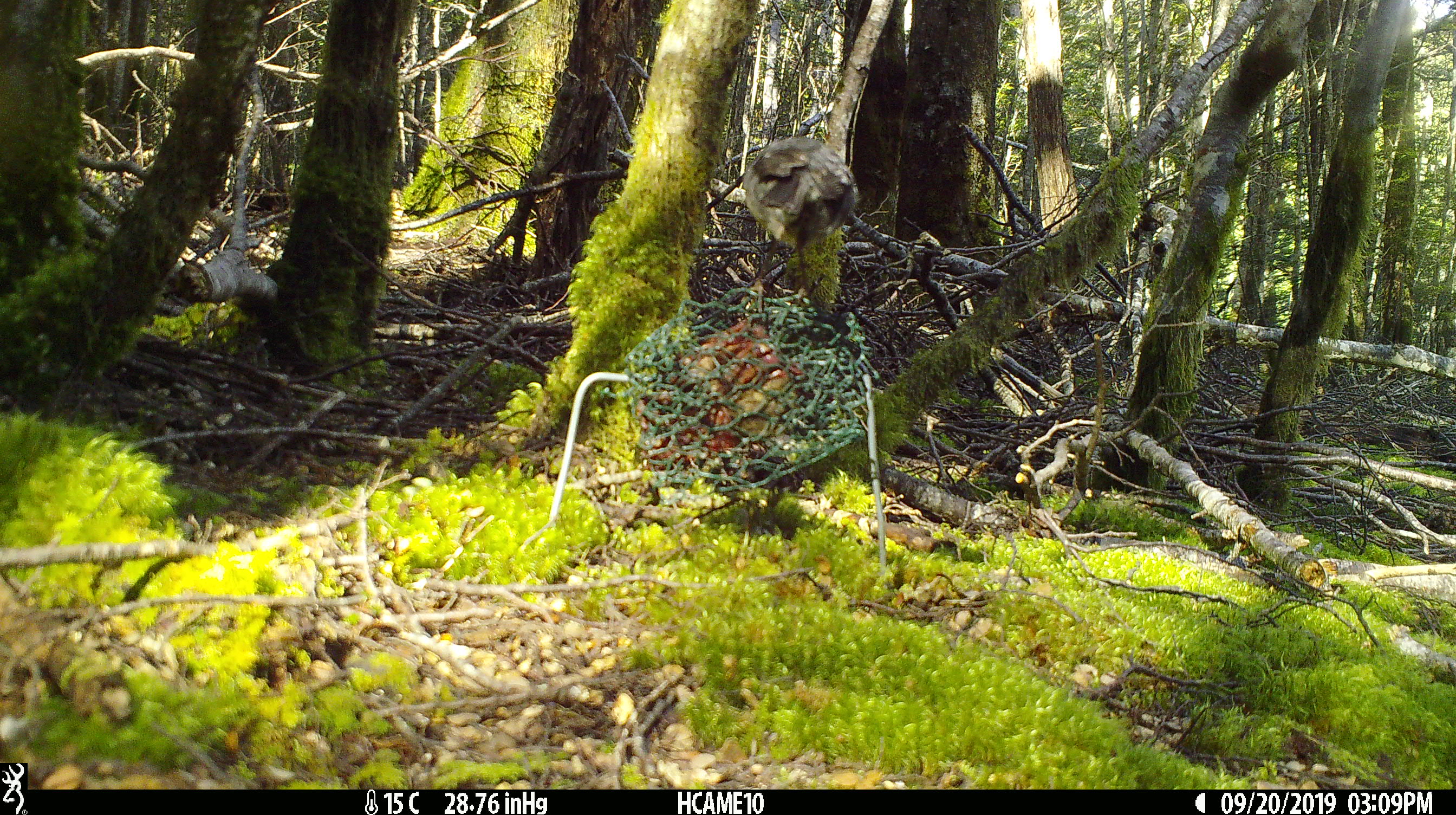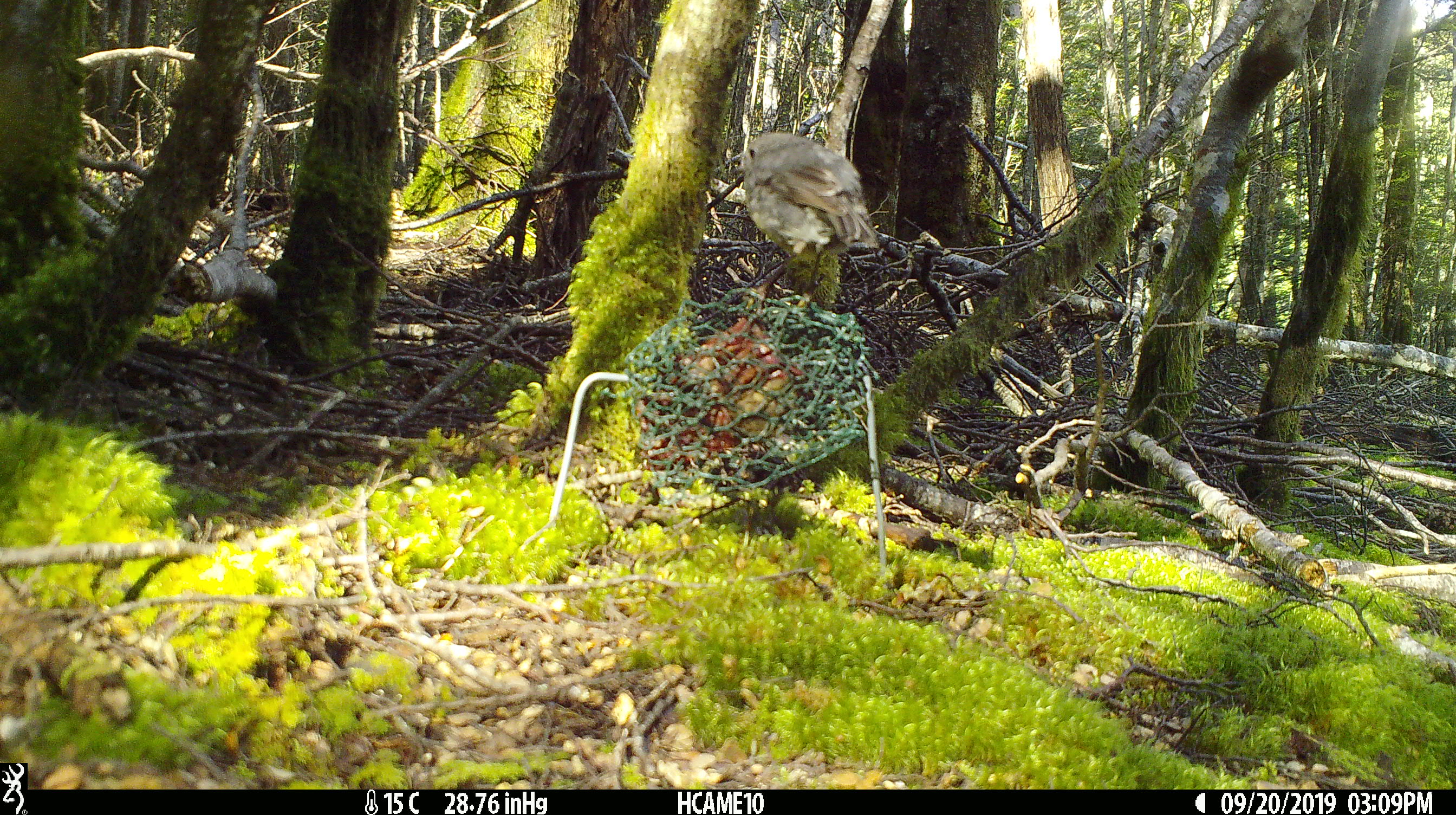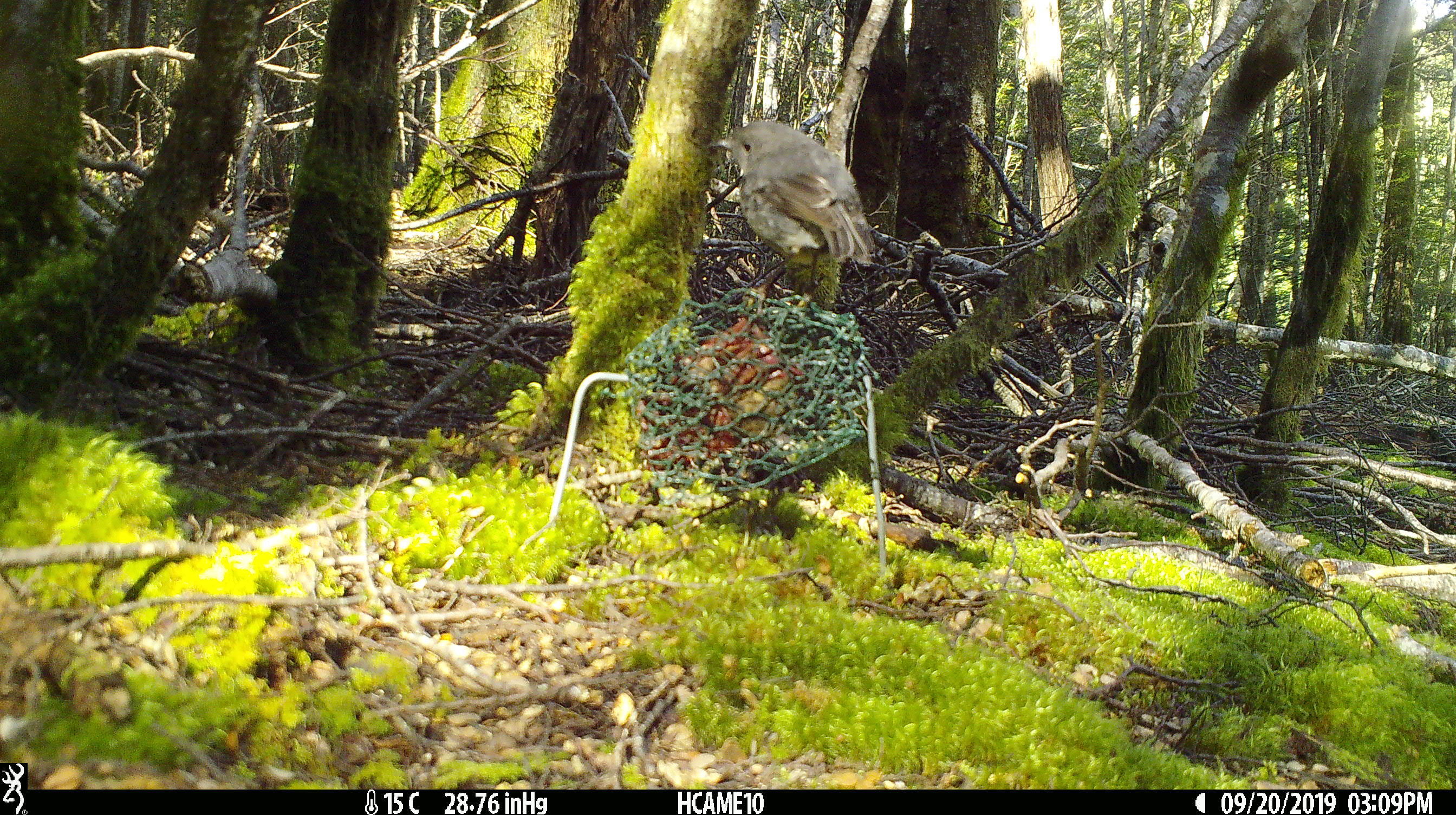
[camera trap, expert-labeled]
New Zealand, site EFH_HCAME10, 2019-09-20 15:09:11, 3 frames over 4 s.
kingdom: Animalia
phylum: Chordata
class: Aves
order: Passeriformes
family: Petroicidae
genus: Petroica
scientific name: Petroica australis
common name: new zealand robin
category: robin